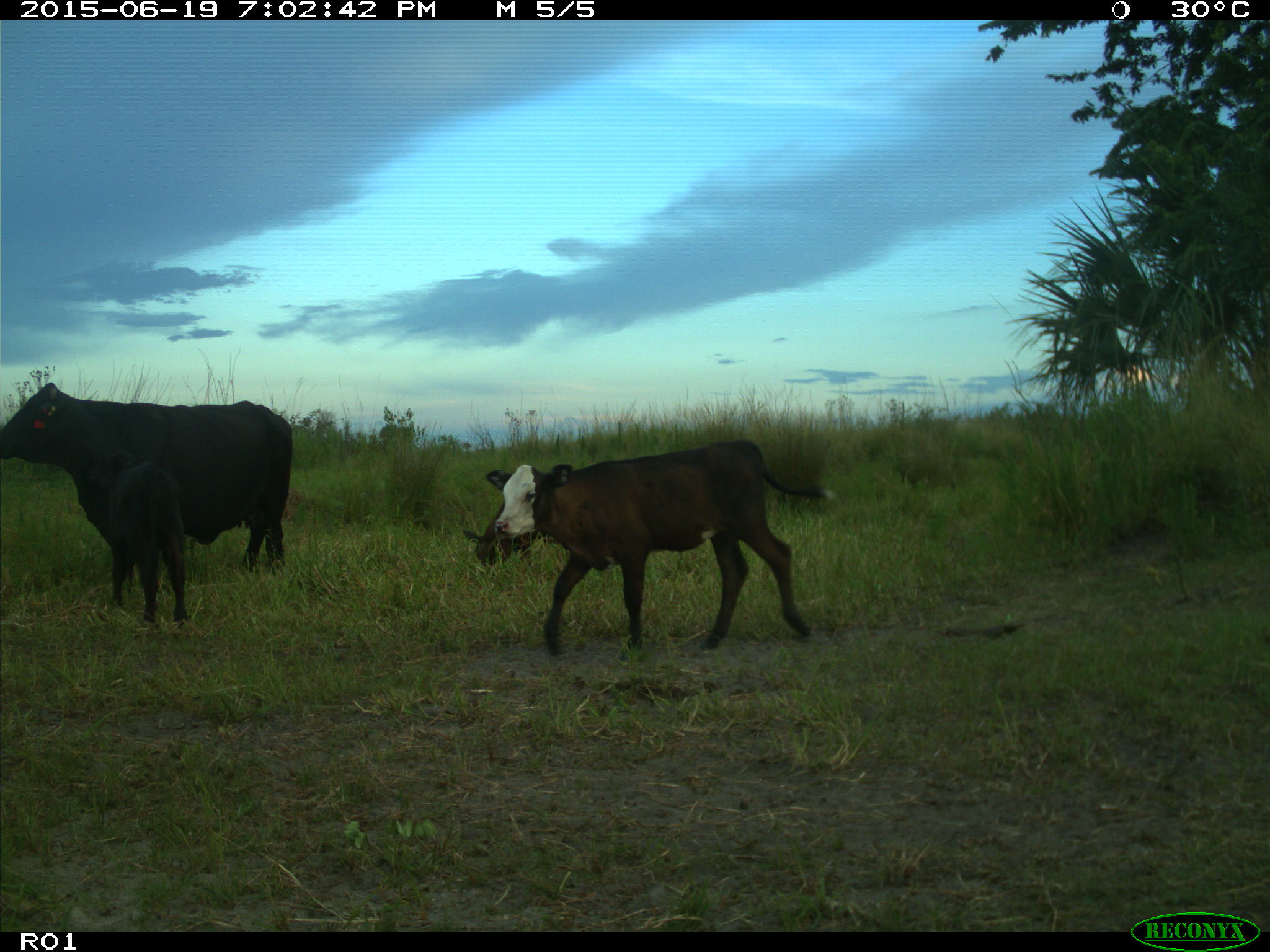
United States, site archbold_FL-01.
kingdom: Animalia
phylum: Chordata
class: Mammalia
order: Artiodactyla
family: Bovidae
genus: Bos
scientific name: Bos taurus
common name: domestic cow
Bos taurus (domestic cow).